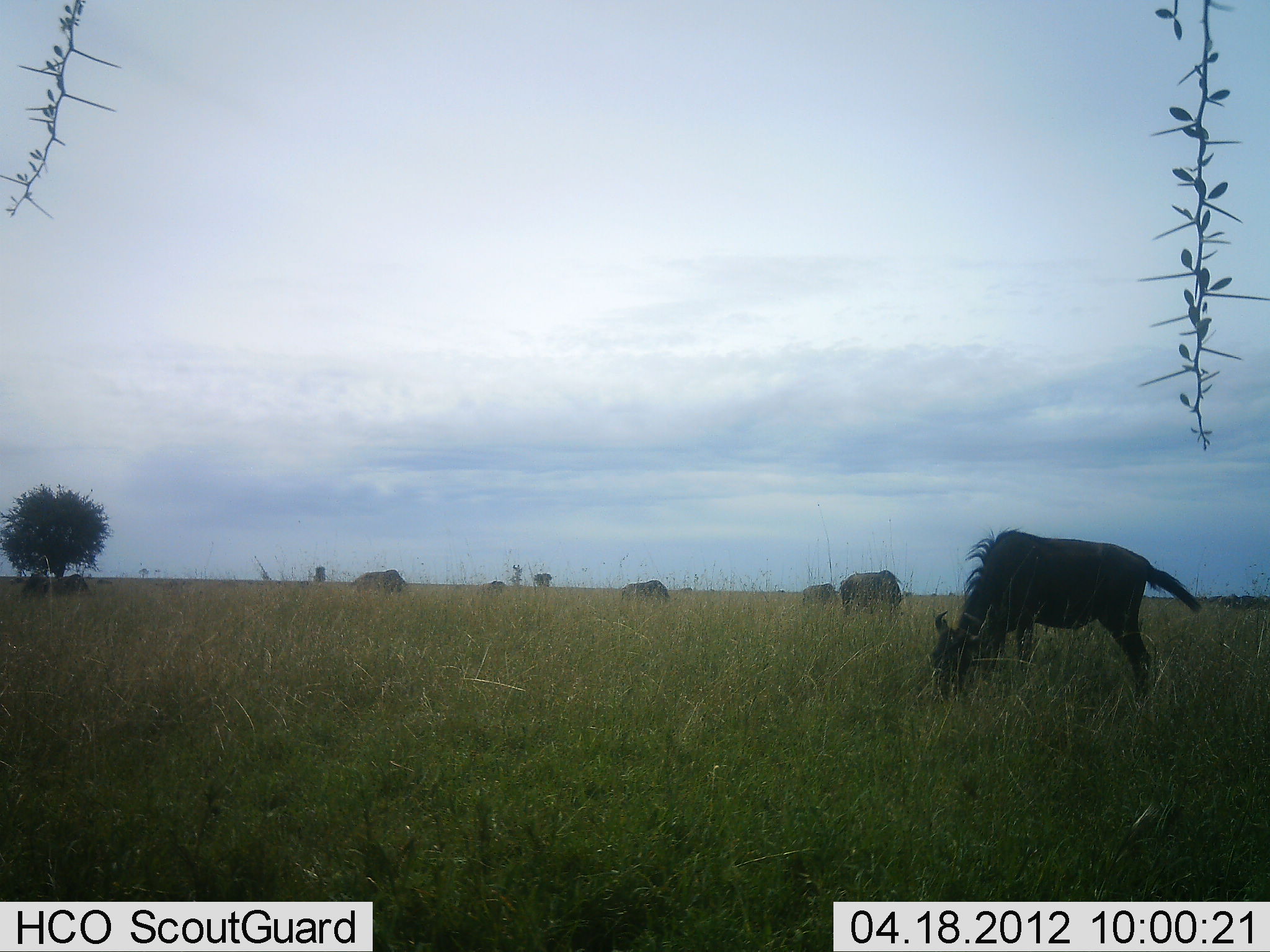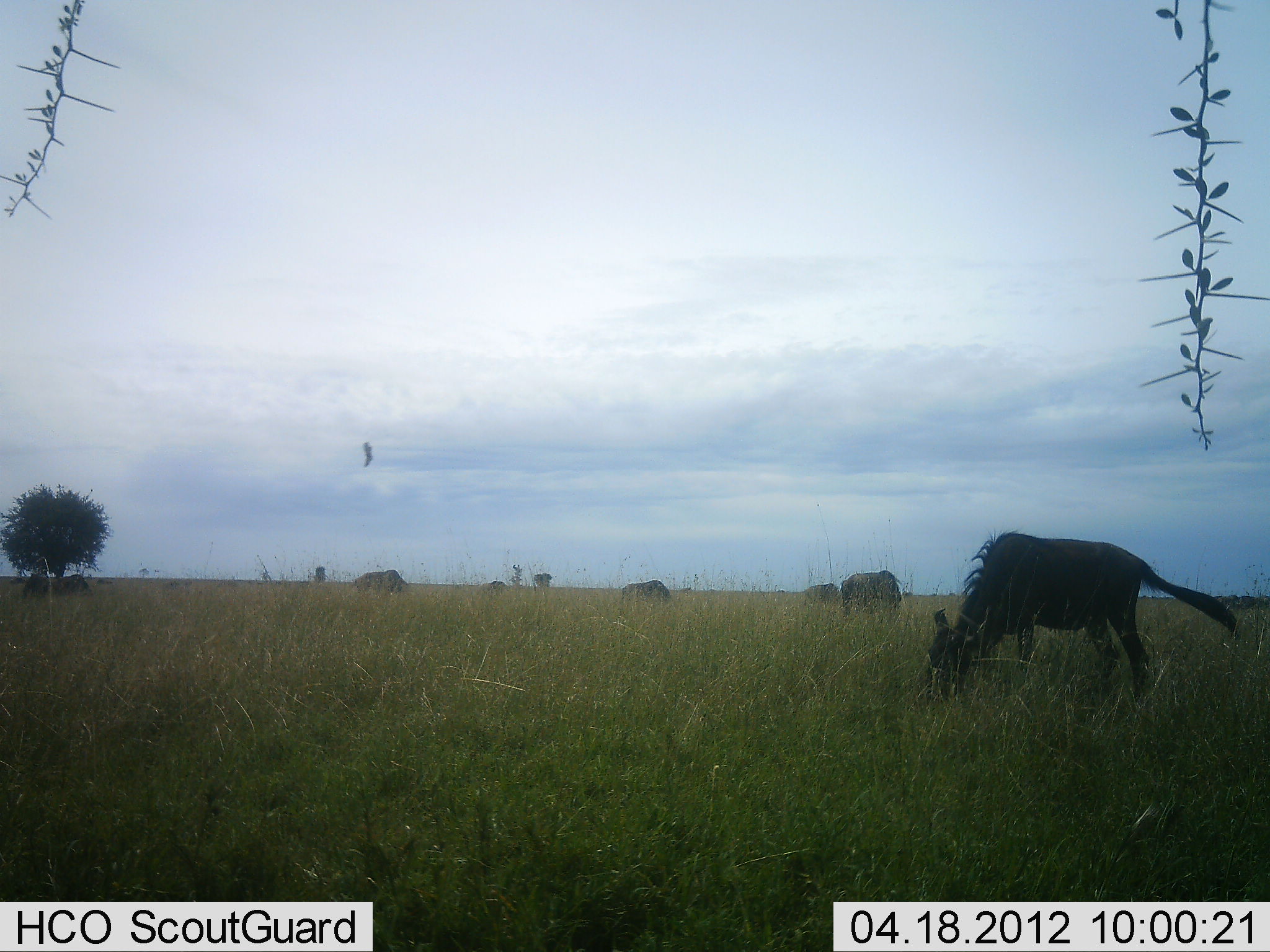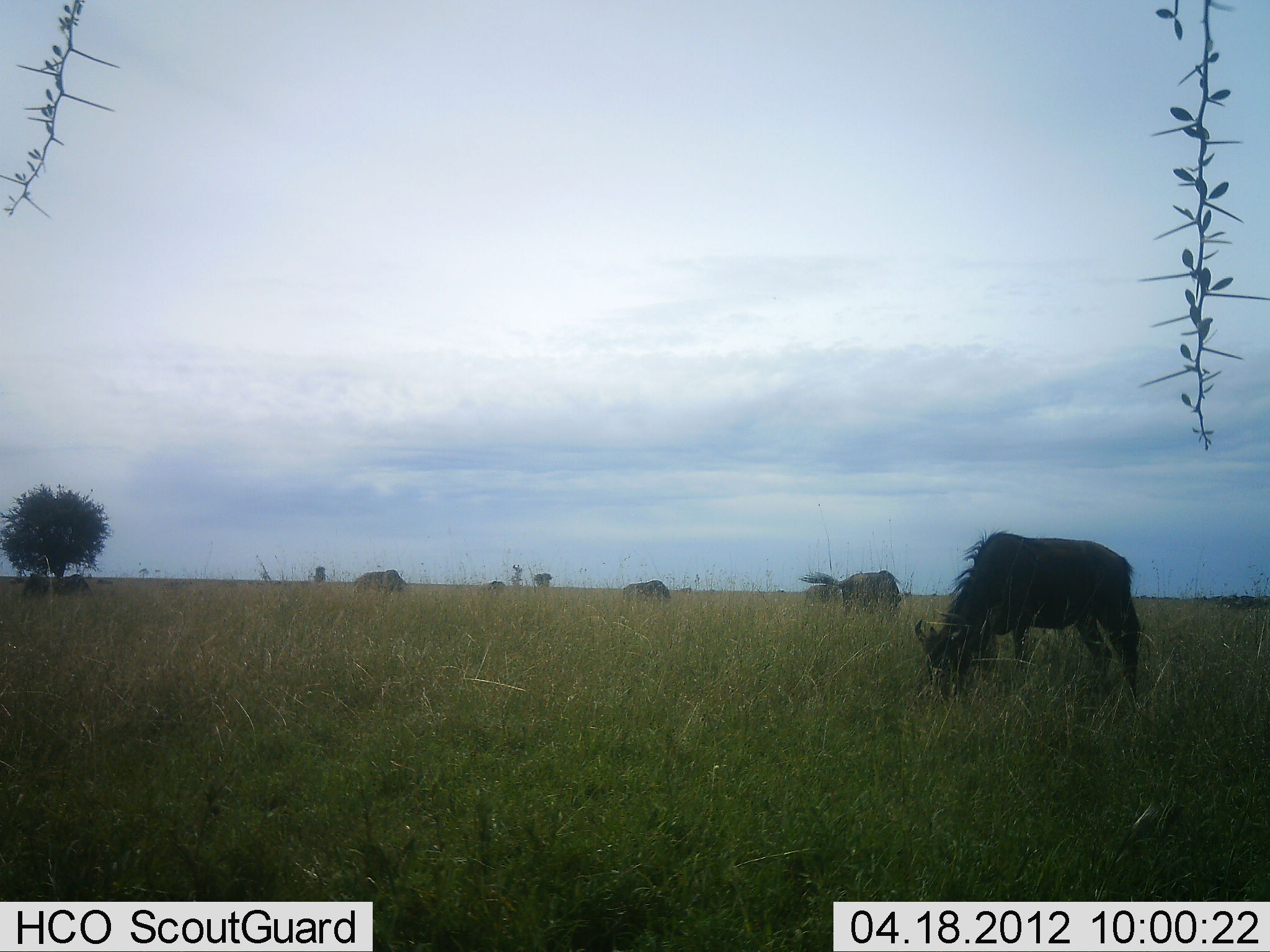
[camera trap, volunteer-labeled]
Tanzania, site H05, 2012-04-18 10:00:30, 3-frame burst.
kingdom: Animalia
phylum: Chordata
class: Mammalia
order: Artiodactyla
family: Bovidae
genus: Connochaetes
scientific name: Connochaetes taurinus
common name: blue wildebeest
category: wildebeest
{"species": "wildebeest (blue wildebeest) (Connochaetes taurinus)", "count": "6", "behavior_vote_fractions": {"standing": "41%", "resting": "6%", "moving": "6%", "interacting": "0%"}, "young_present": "0%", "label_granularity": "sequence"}